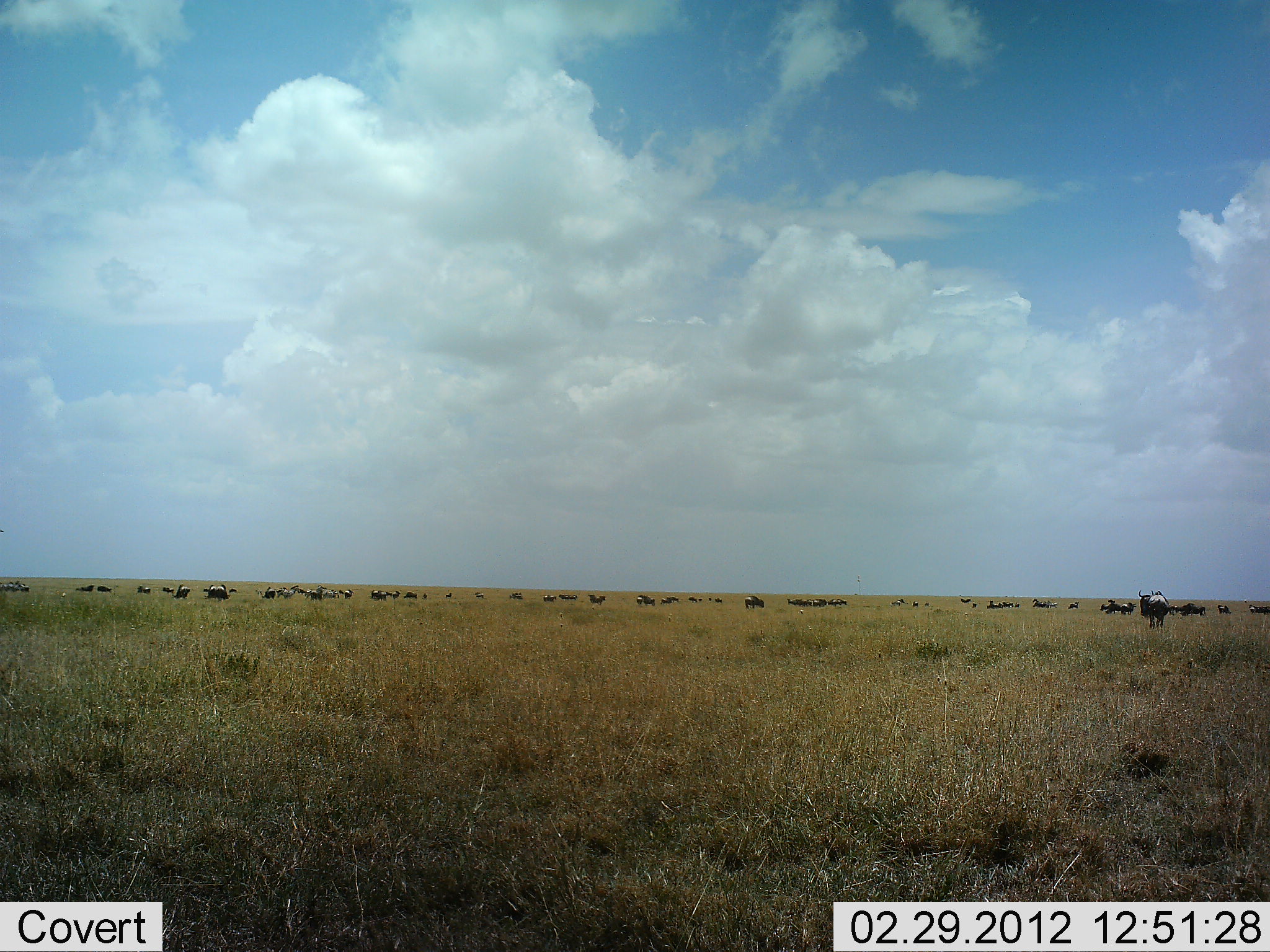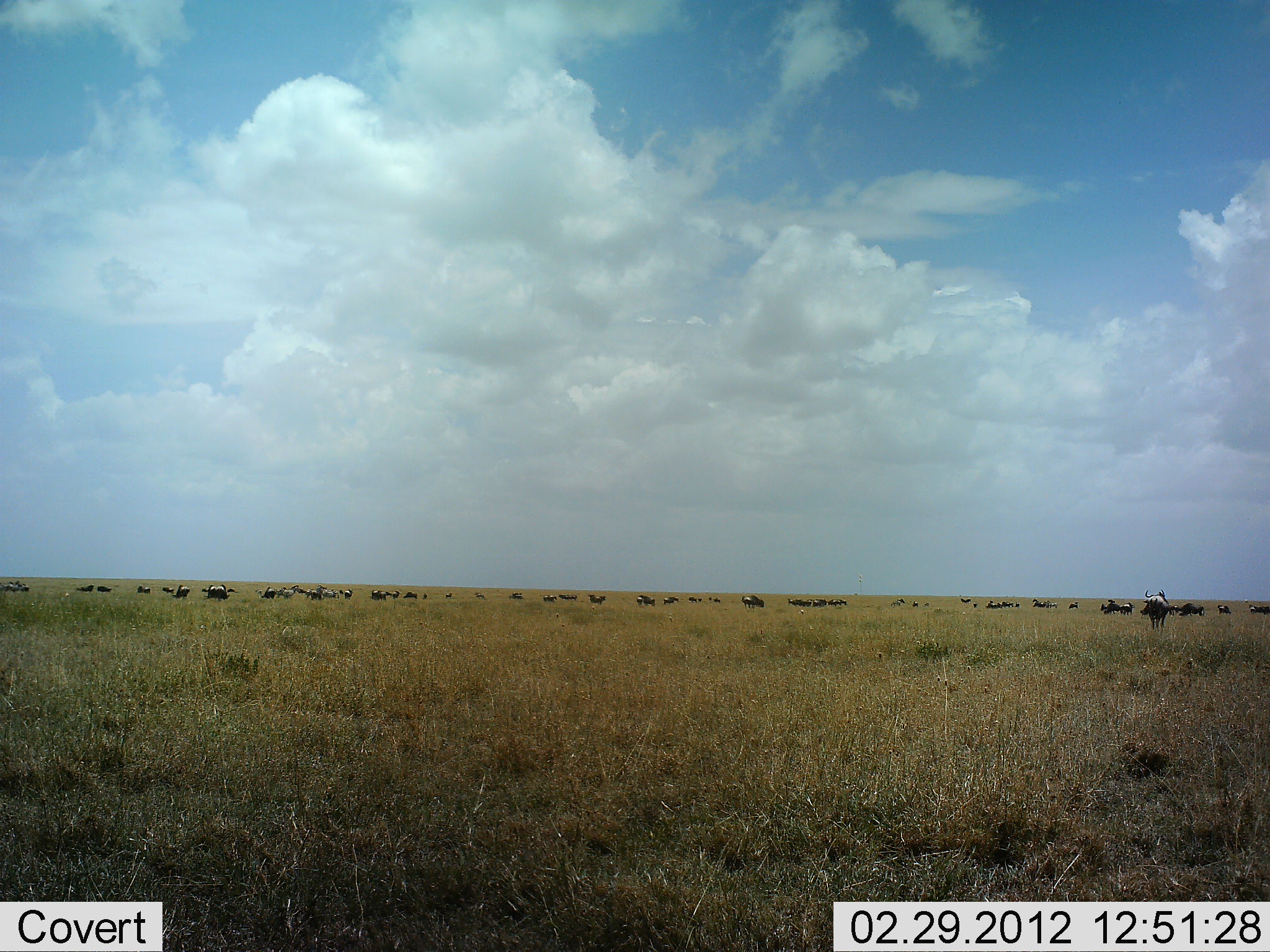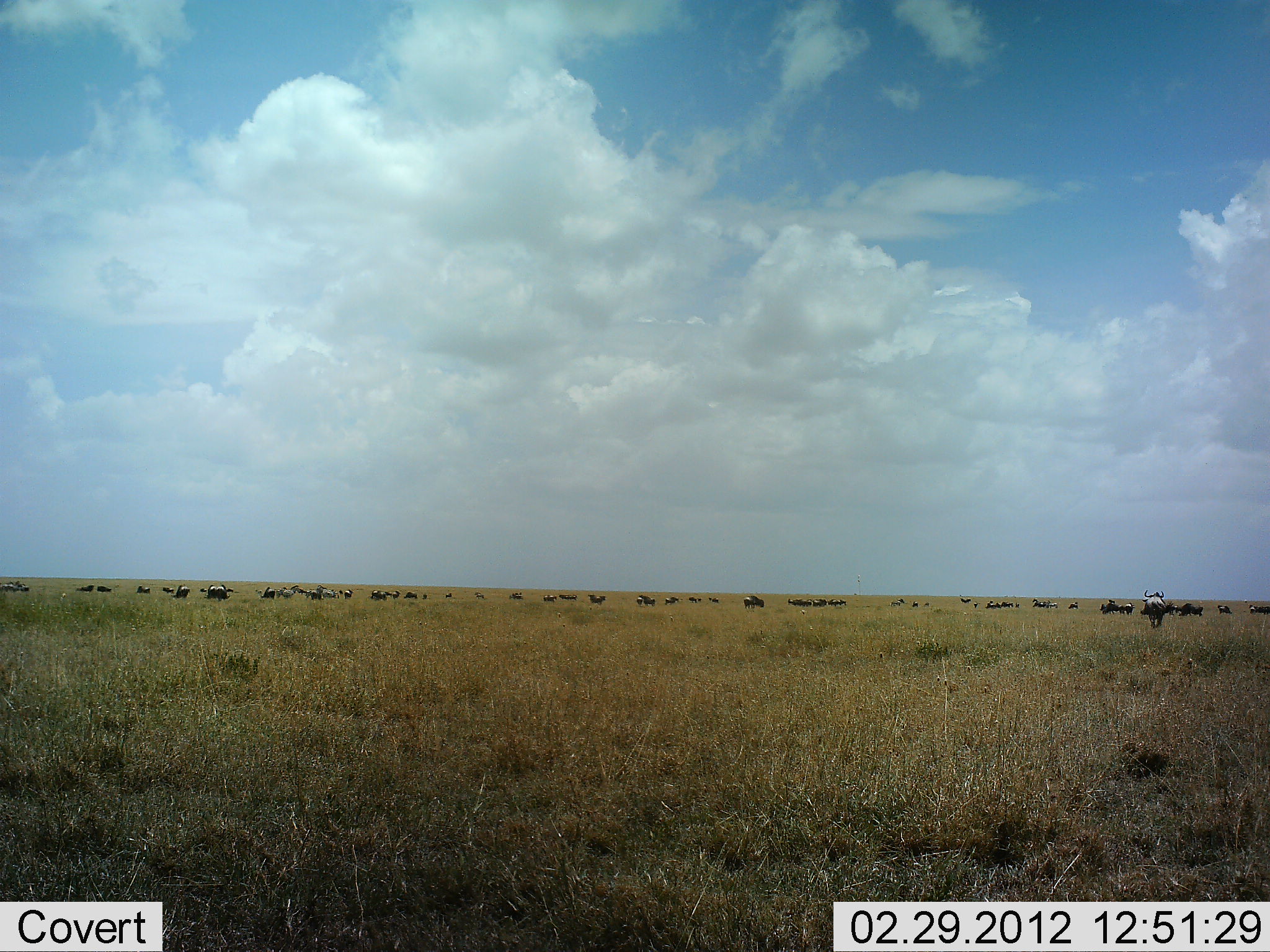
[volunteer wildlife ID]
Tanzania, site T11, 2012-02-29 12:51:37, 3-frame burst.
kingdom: Animalia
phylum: Chordata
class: Mammalia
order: Artiodactyla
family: Bovidae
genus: Connochaetes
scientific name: Connochaetes taurinus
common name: blue wildebeest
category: wildebeest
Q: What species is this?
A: Wildebeest (blue wildebeest) (Connochaetes taurinus).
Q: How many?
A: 11-50.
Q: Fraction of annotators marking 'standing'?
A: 84%.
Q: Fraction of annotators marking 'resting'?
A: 21%.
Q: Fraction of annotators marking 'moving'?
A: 37%.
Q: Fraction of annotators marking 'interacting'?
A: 0%.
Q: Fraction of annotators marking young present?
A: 0%.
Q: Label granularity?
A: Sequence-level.